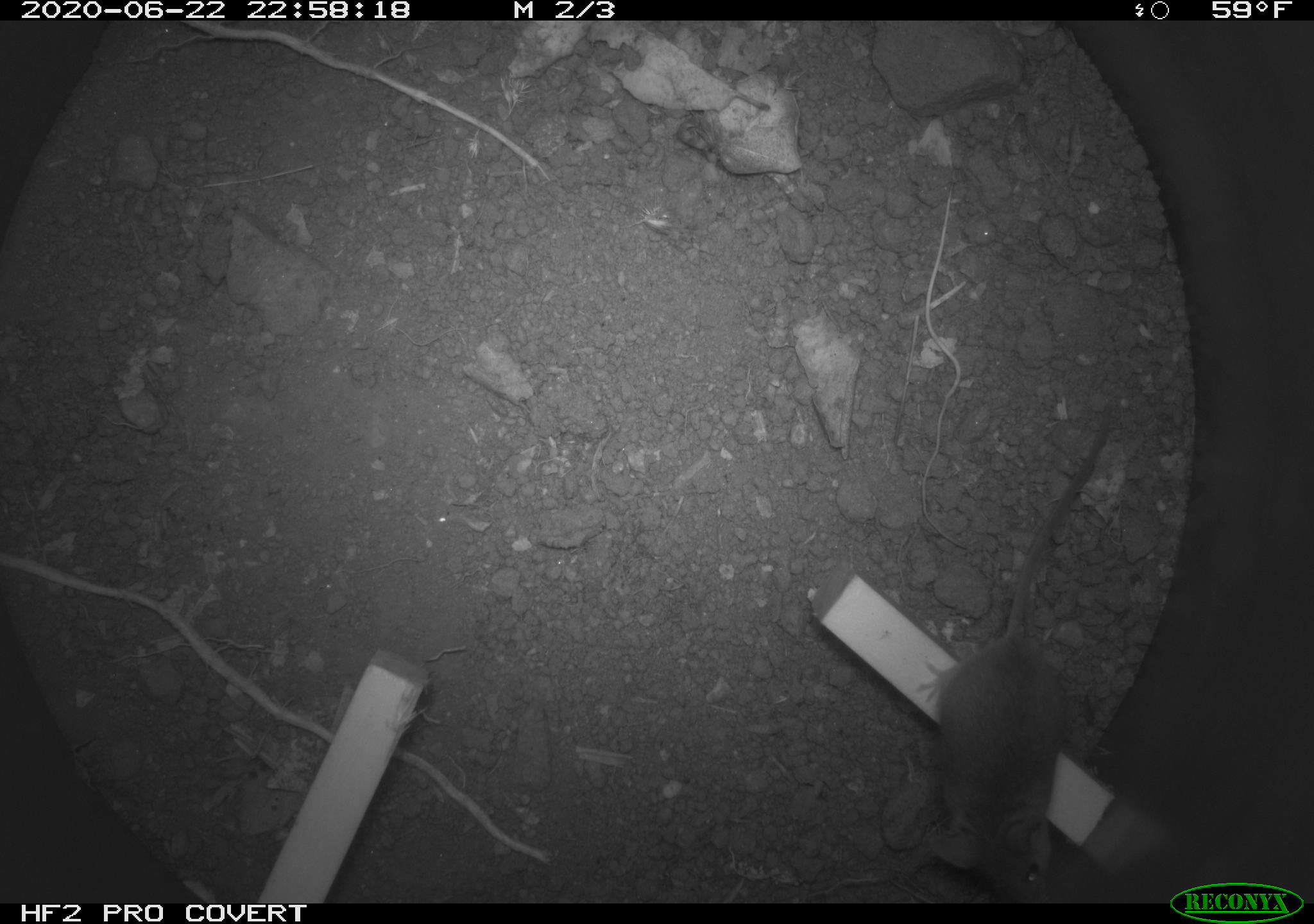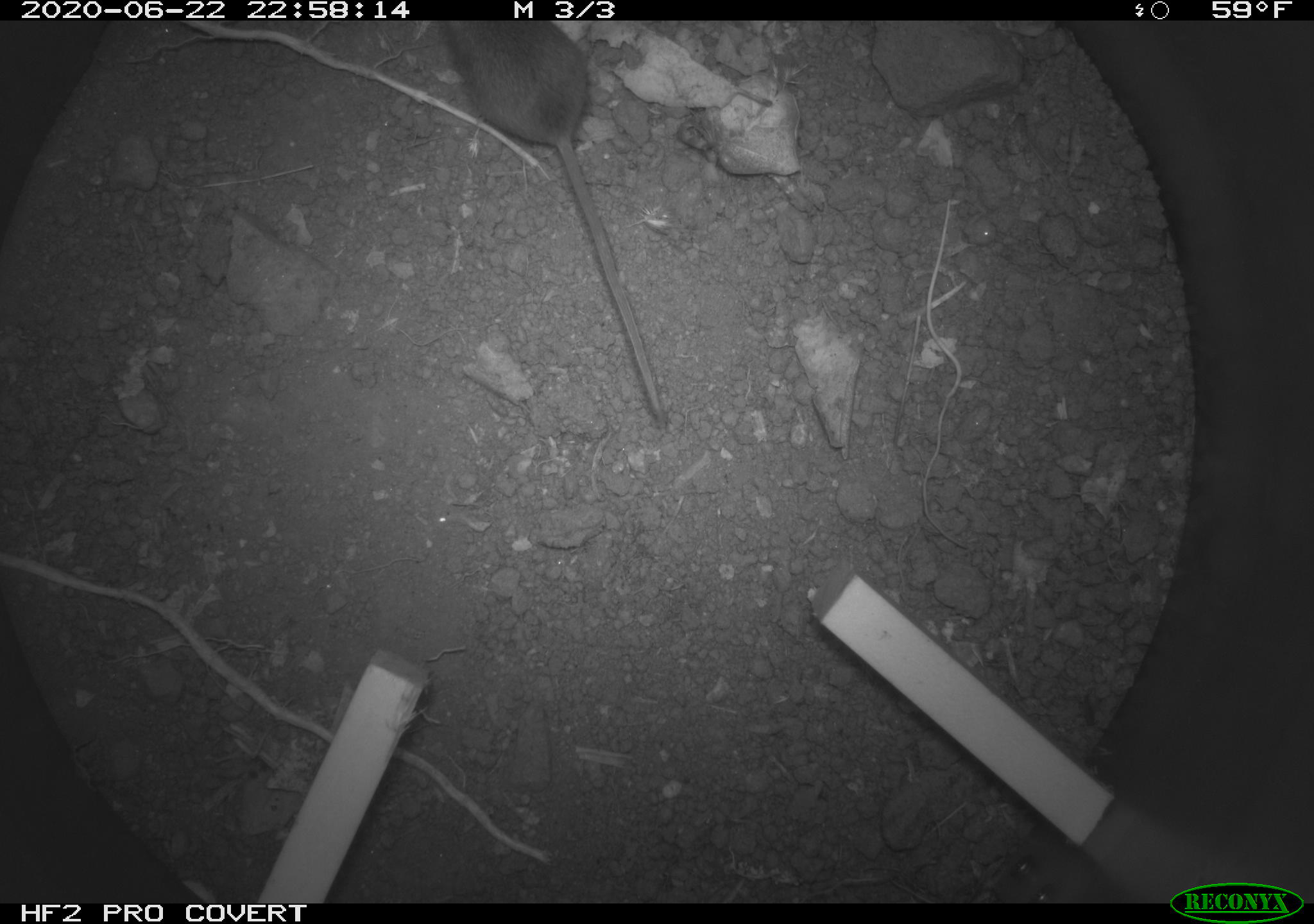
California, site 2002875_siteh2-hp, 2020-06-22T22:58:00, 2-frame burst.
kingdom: Animalia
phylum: Chordata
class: Mammalia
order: Rodentia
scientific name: Rodentia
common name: rodent